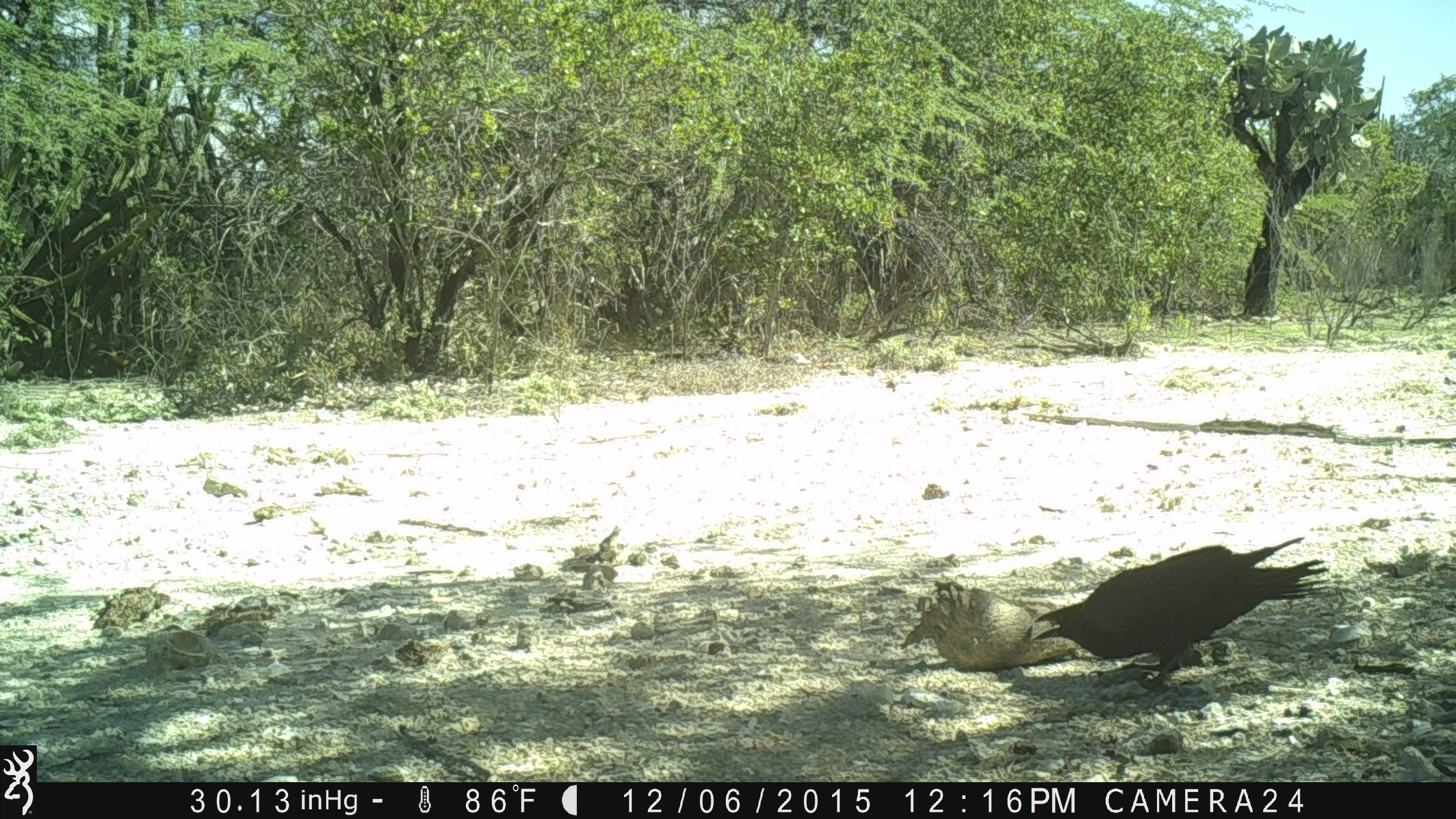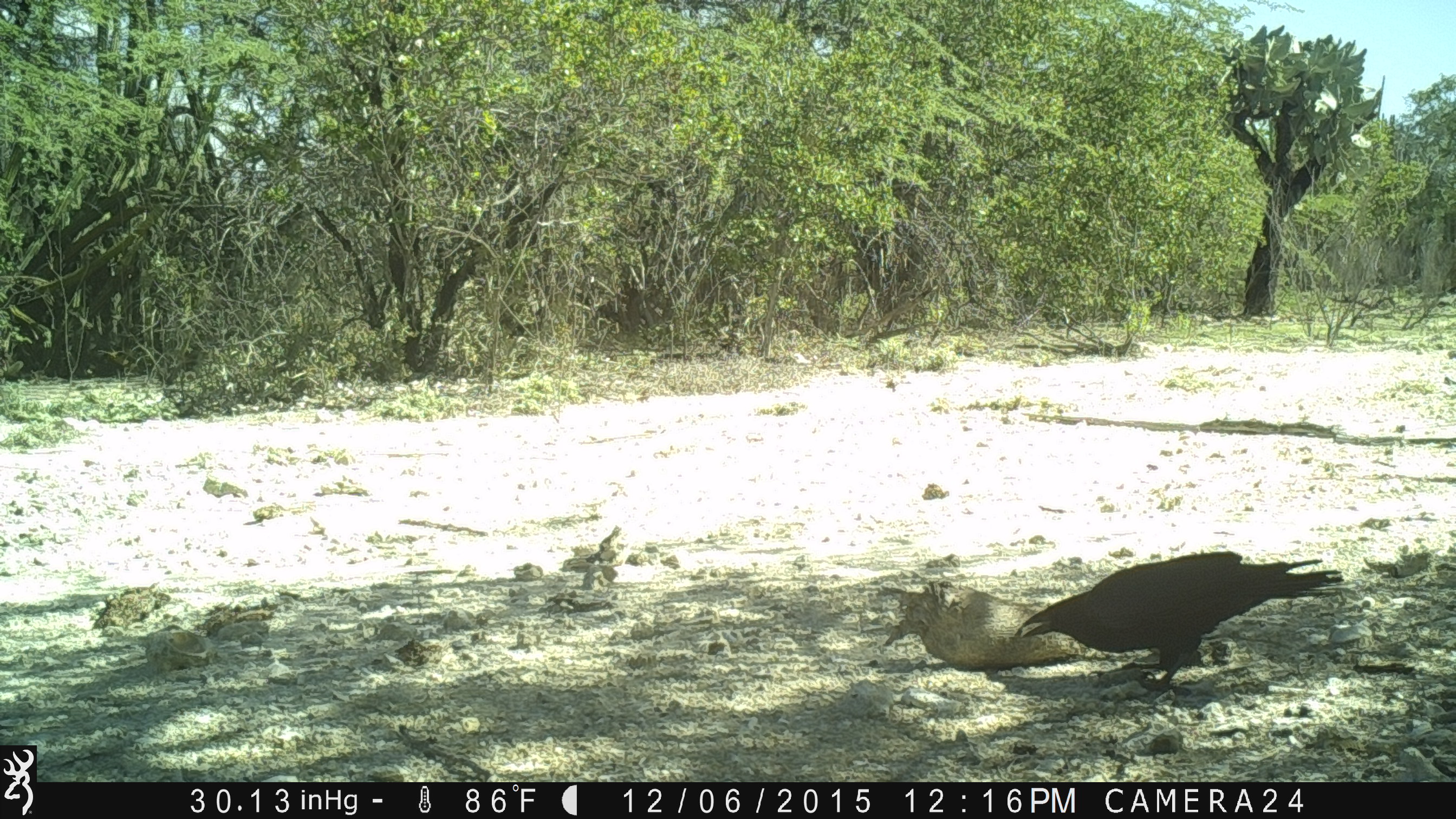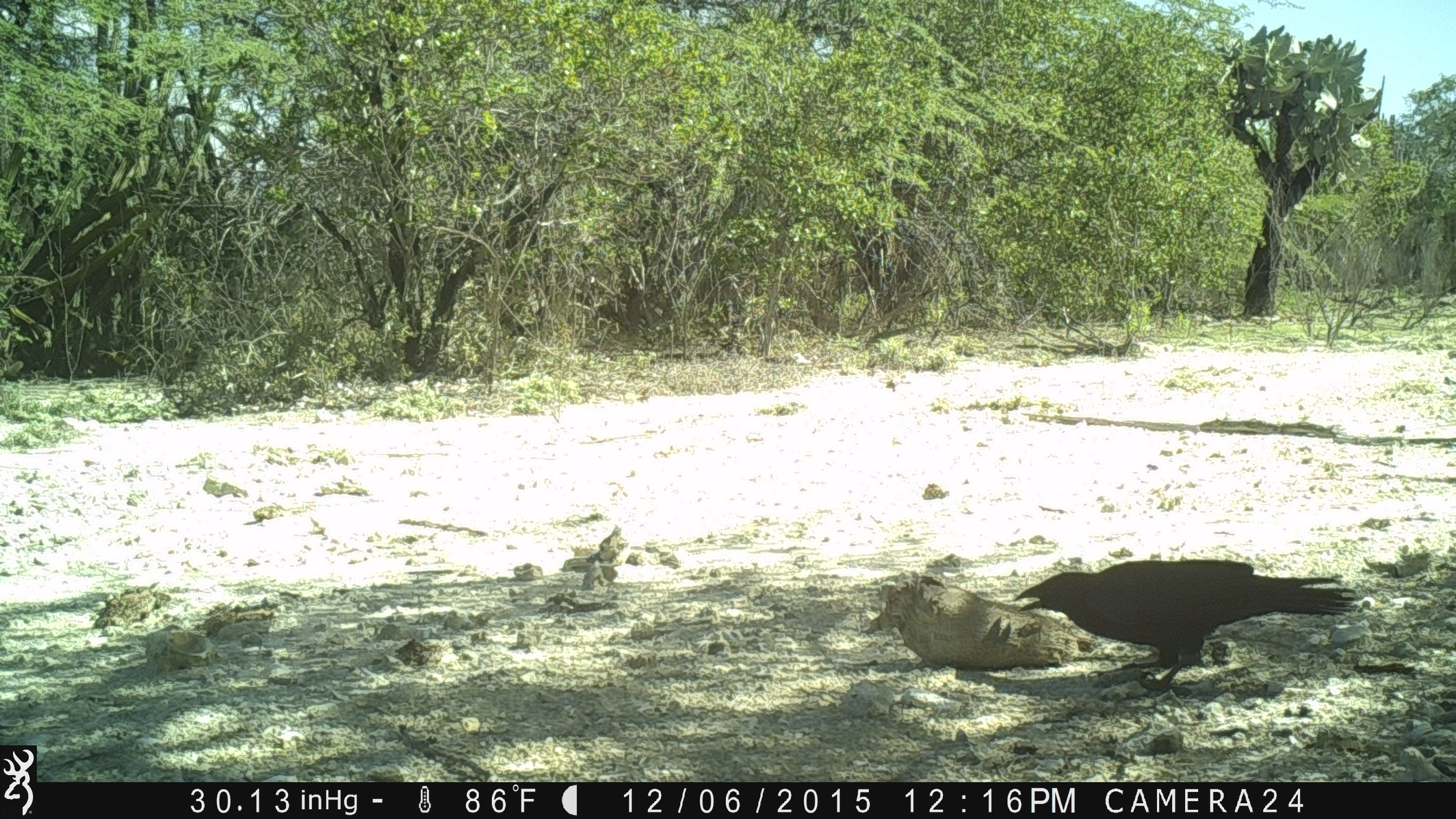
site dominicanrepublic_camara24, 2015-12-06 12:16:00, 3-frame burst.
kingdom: Animalia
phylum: Chordata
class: Aves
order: Passeriformes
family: Corvidae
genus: Corvus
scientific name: Corvus corax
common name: raven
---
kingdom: Animalia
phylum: Chordata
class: Reptilia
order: Squamata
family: Iguanidae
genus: Iguana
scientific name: Iguana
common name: typical iguanas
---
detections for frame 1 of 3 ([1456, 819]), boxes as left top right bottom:
raven: 1014 534 1335 692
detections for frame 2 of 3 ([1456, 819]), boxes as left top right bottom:
raven: 1001 551 1356 692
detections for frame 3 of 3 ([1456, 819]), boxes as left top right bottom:
iguana: 1012 555 1360 710